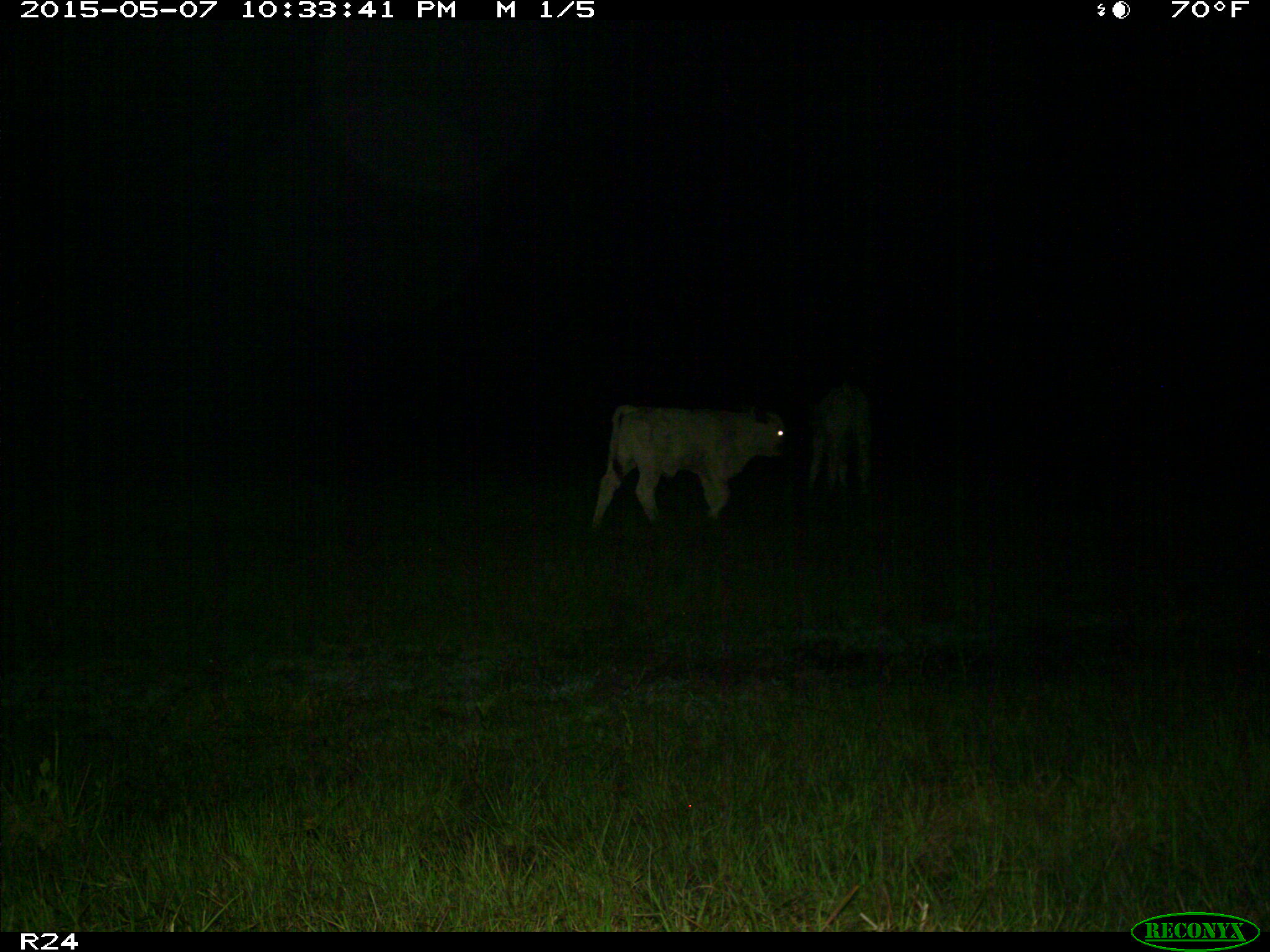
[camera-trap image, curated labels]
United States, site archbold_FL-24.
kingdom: Animalia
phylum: Chordata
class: Mammalia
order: Artiodactyla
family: Bovidae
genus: Bos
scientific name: Bos taurus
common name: domestic cow